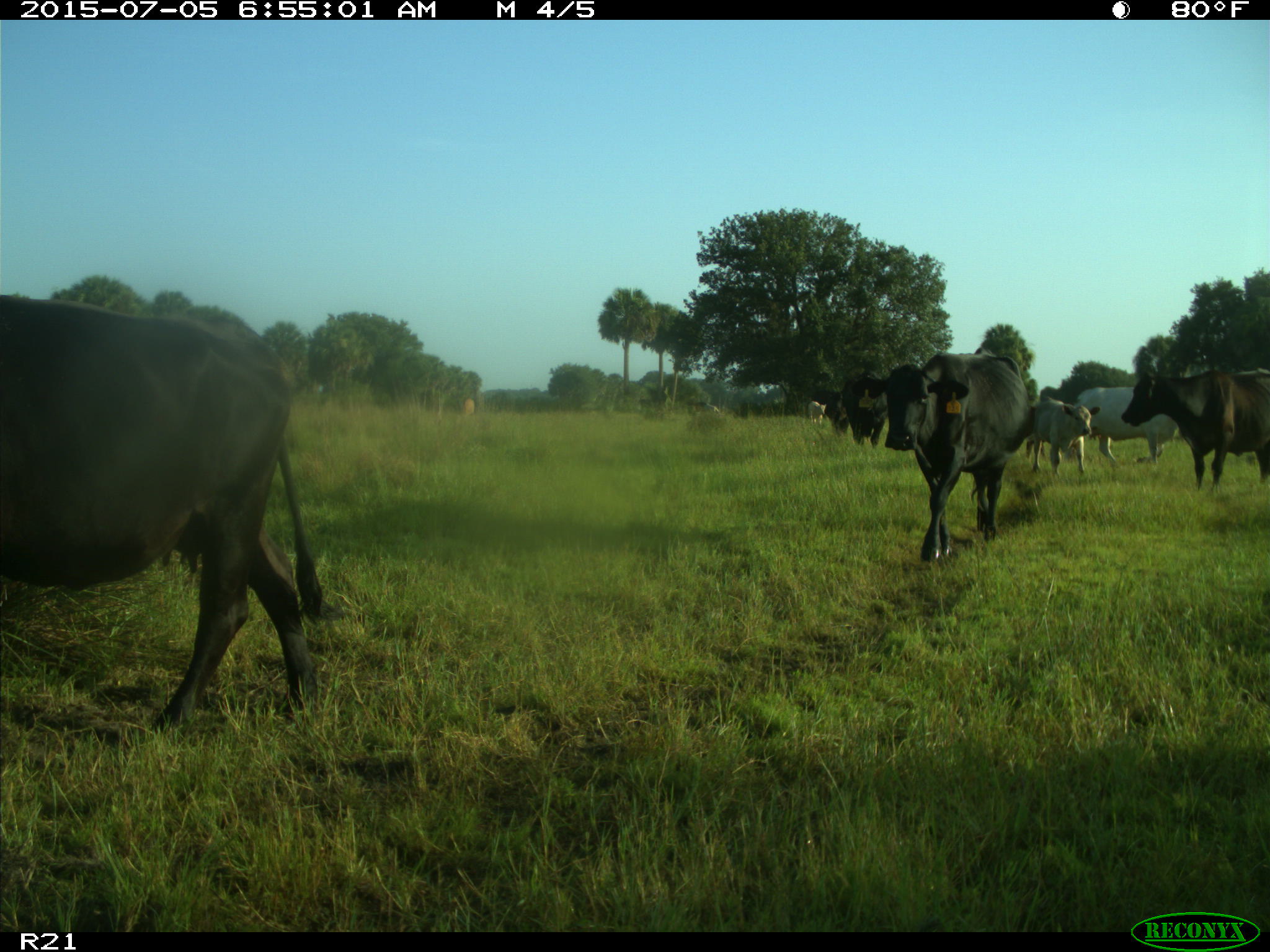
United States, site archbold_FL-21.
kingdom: Animalia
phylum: Chordata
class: Mammalia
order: Artiodactyla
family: Bovidae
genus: Bos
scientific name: Bos taurus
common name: domestic cow